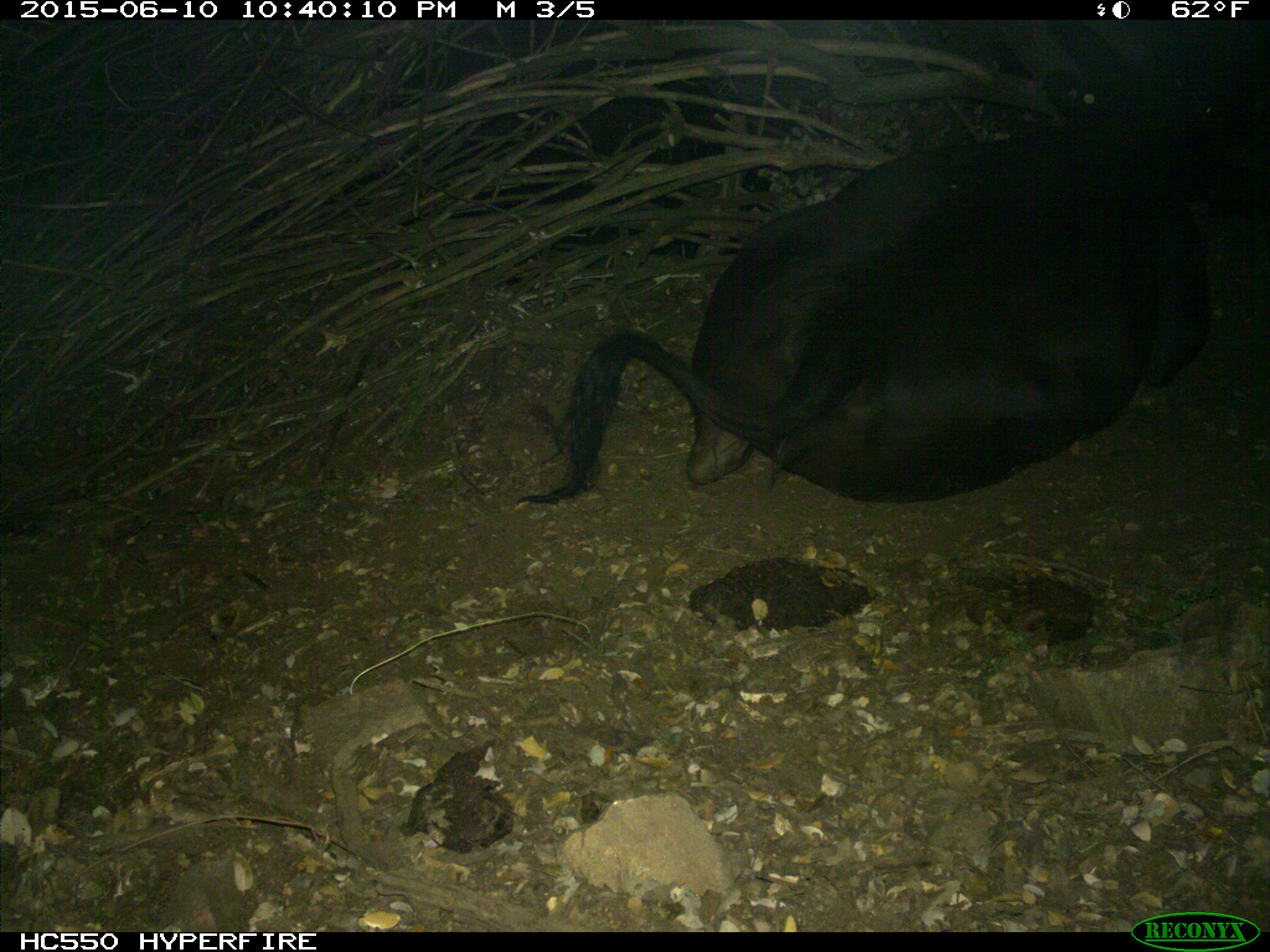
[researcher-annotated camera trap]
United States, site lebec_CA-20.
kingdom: Animalia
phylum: Chordata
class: Mammalia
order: Artiodactyla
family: Bovidae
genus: Bos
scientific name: Bos taurus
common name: domestic cow